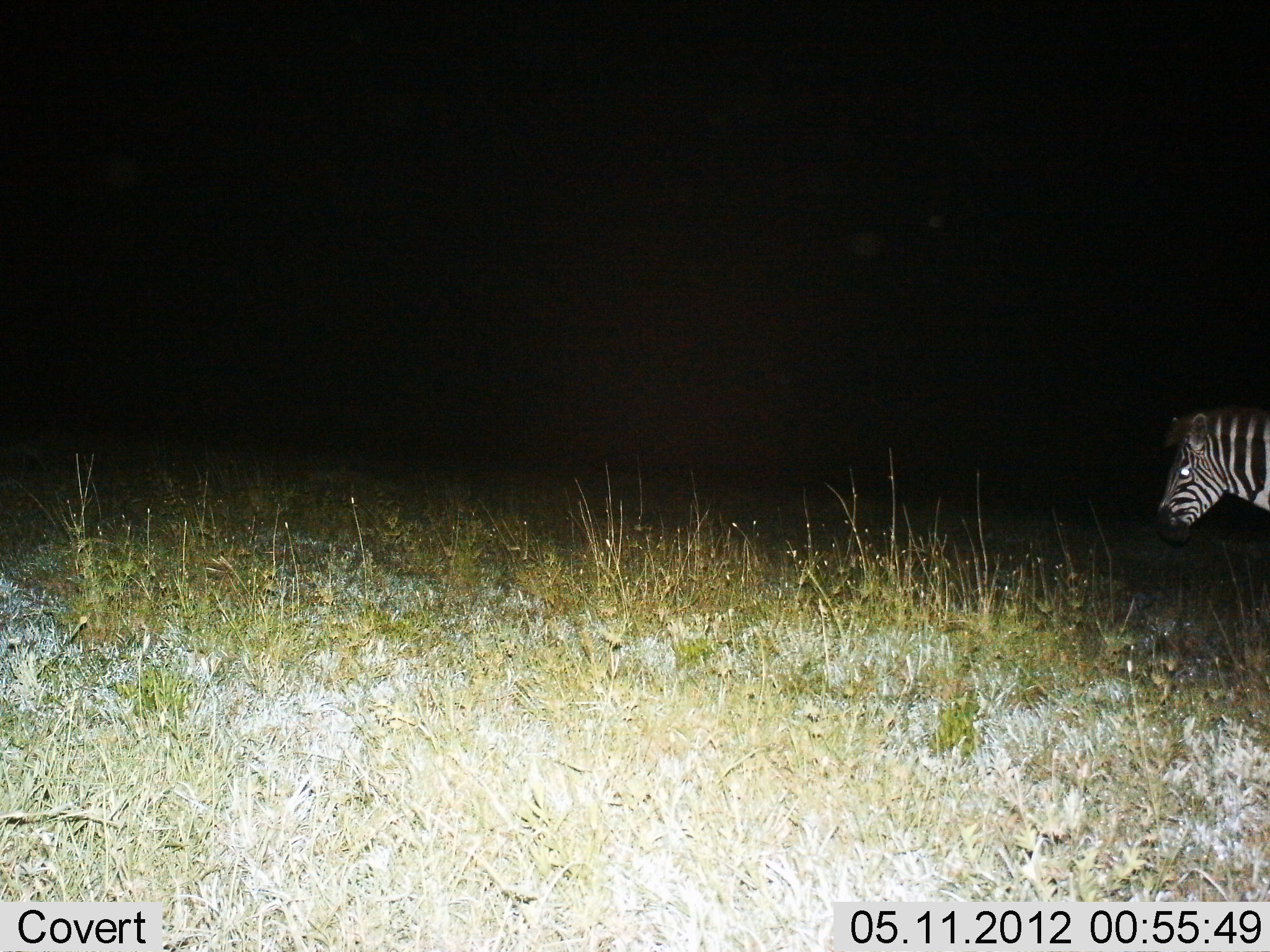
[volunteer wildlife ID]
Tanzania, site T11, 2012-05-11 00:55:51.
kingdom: Animalia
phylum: Chordata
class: Mammalia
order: Perissodactyla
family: Equidae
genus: Equus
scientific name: Equus quagga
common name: plains zebra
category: zebra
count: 1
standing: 70%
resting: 0%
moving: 30%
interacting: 0%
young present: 0%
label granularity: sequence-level